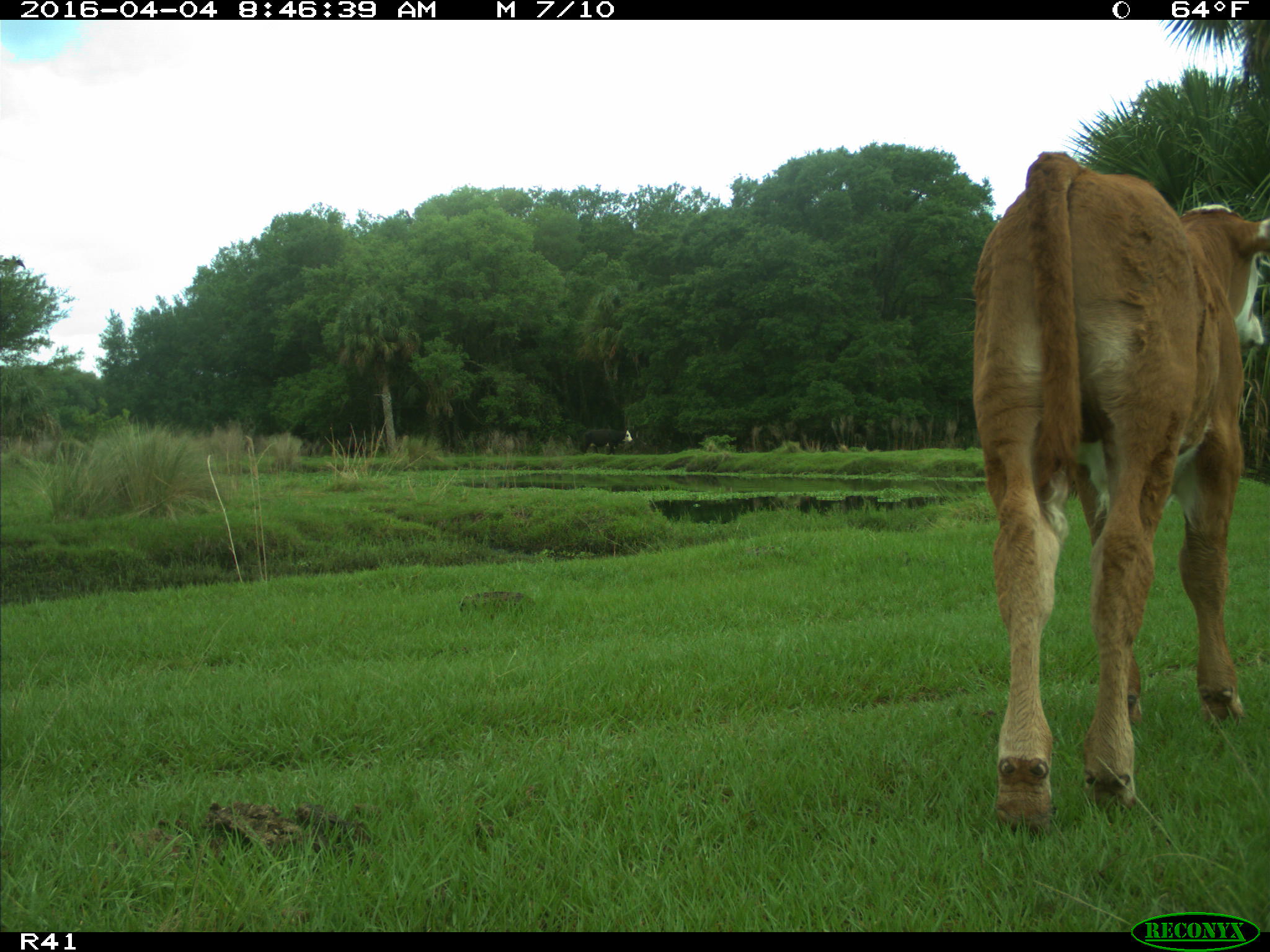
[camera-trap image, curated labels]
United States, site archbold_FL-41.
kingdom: Animalia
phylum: Chordata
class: Mammalia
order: Artiodactyla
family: Bovidae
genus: Bos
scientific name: Bos taurus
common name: domestic cow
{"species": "Bos taurus (domestic cow)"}